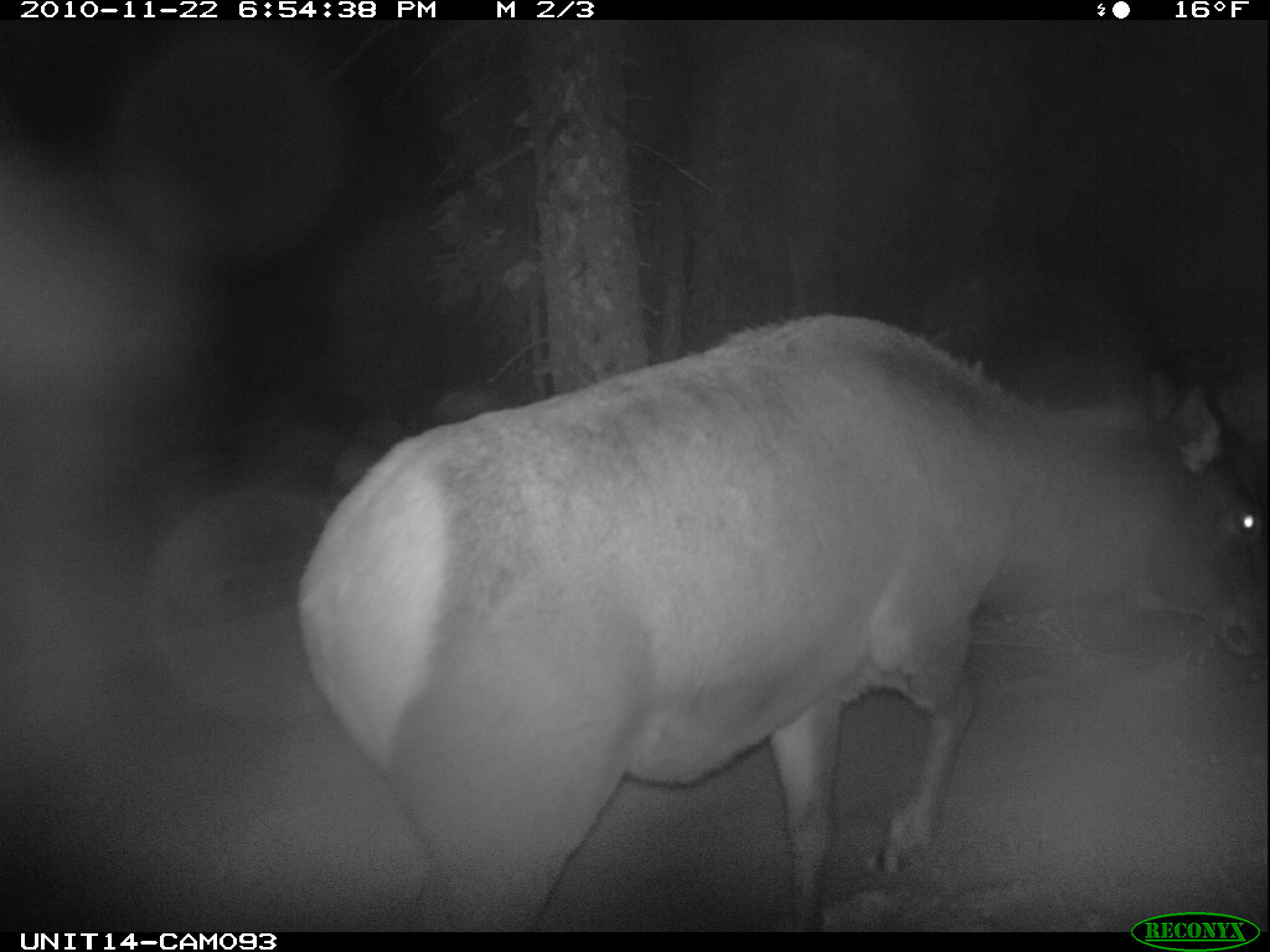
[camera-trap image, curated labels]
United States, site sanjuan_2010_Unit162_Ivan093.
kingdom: Animalia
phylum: Chordata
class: Mammalia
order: Artiodactyla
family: Cervidae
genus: Cervus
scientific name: Cervus elaphus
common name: red deer